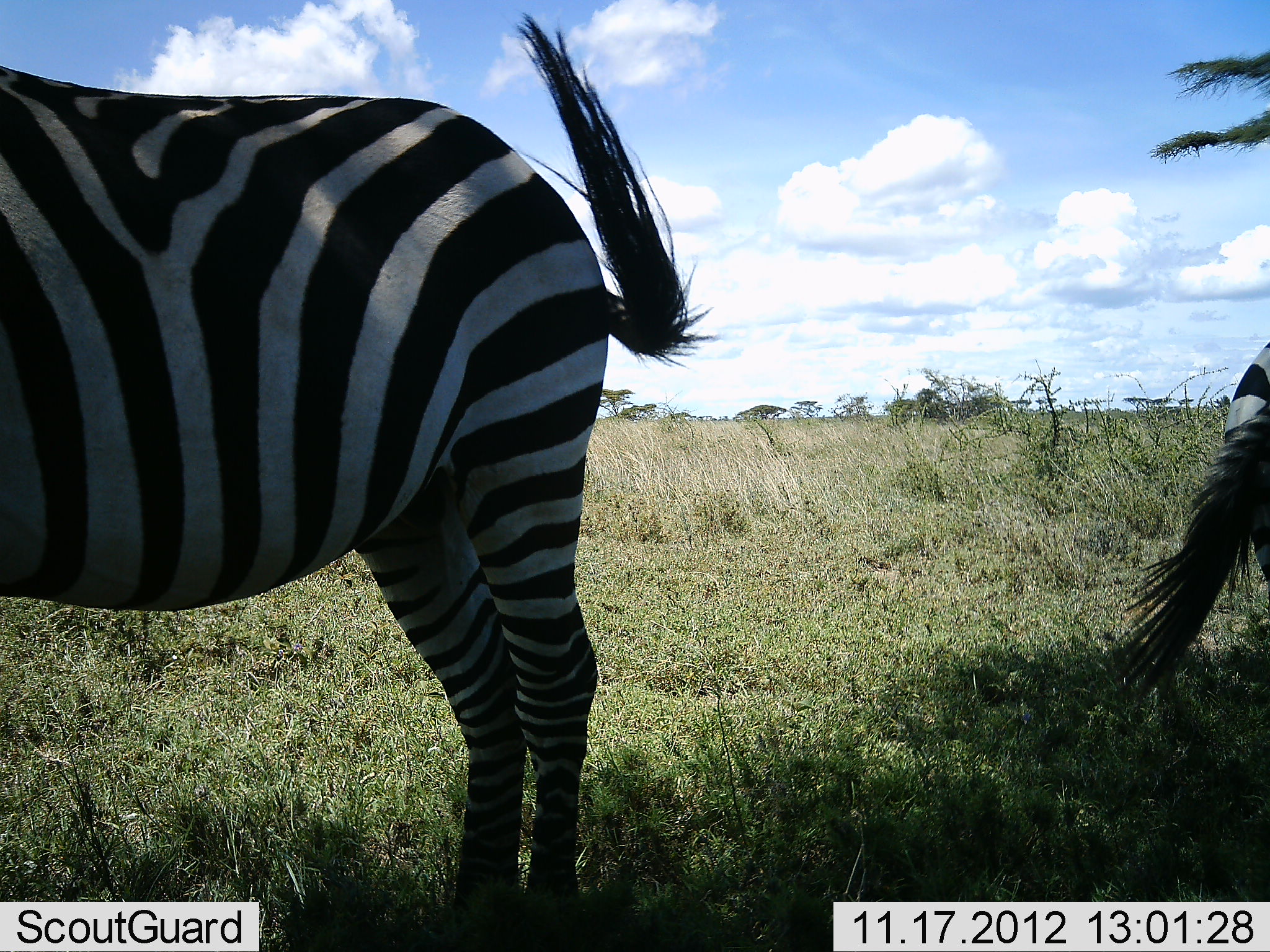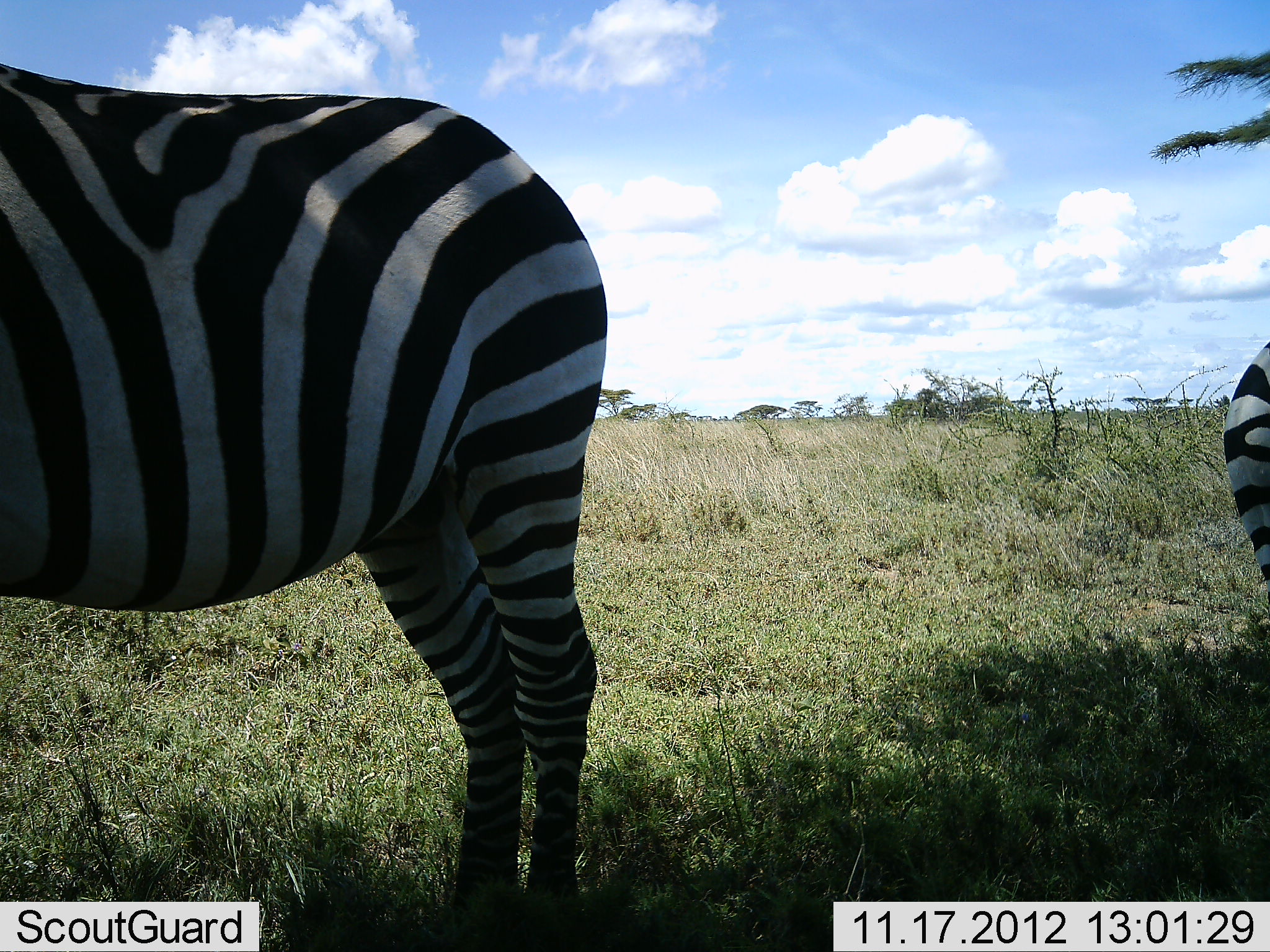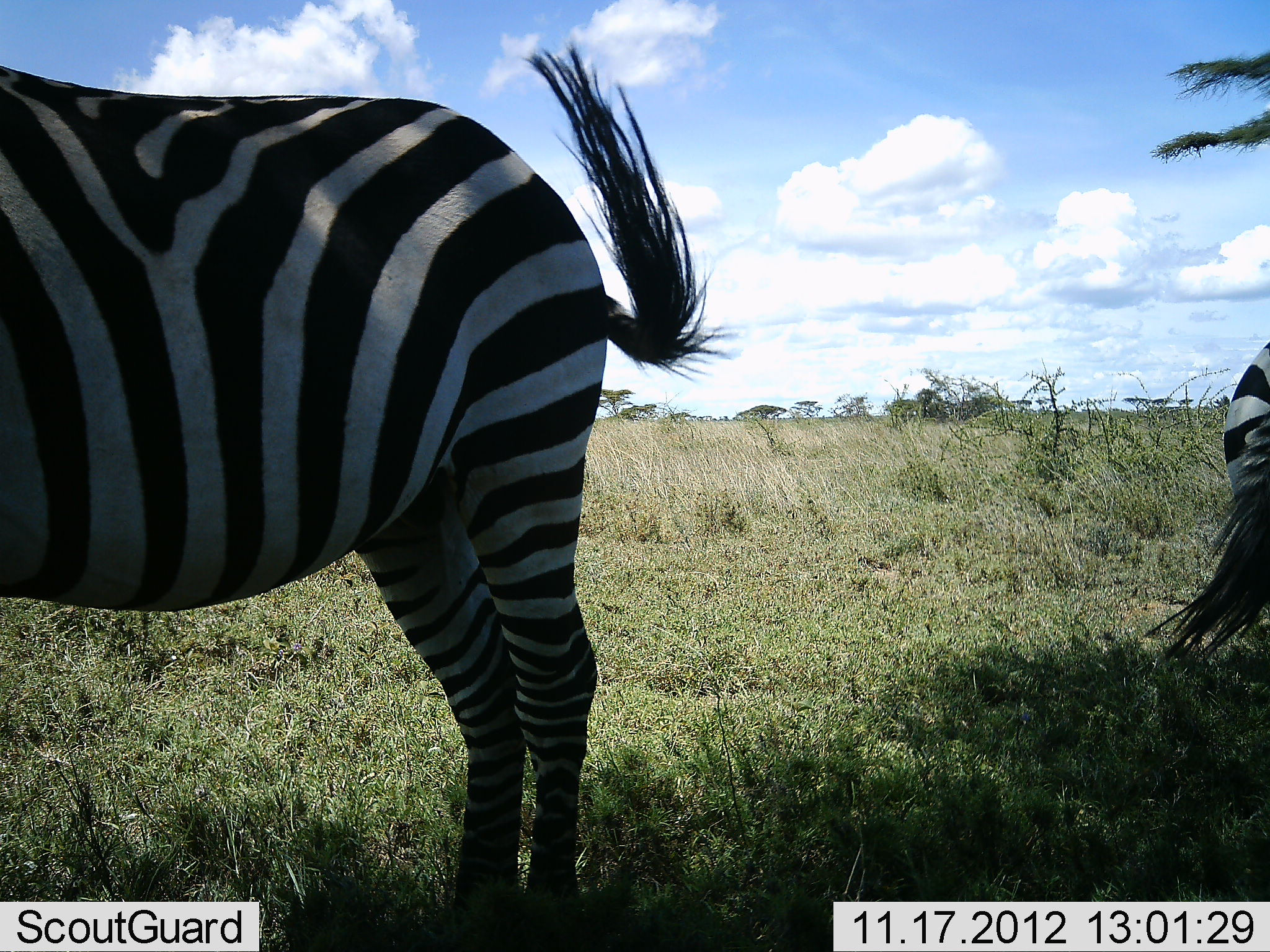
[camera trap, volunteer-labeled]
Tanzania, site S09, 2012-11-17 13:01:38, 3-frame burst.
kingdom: Animalia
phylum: Chordata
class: Mammalia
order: Perissodactyla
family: Equidae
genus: Equus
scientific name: Equus quagga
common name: plains zebra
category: zebra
Zebra (plains zebra) (Equus quagga), count 2. Behavior (volunteer vote fractions): standing 100%, resting 0%, moving 0%, interacting 0%. Young present (vote fraction): 0%. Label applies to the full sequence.